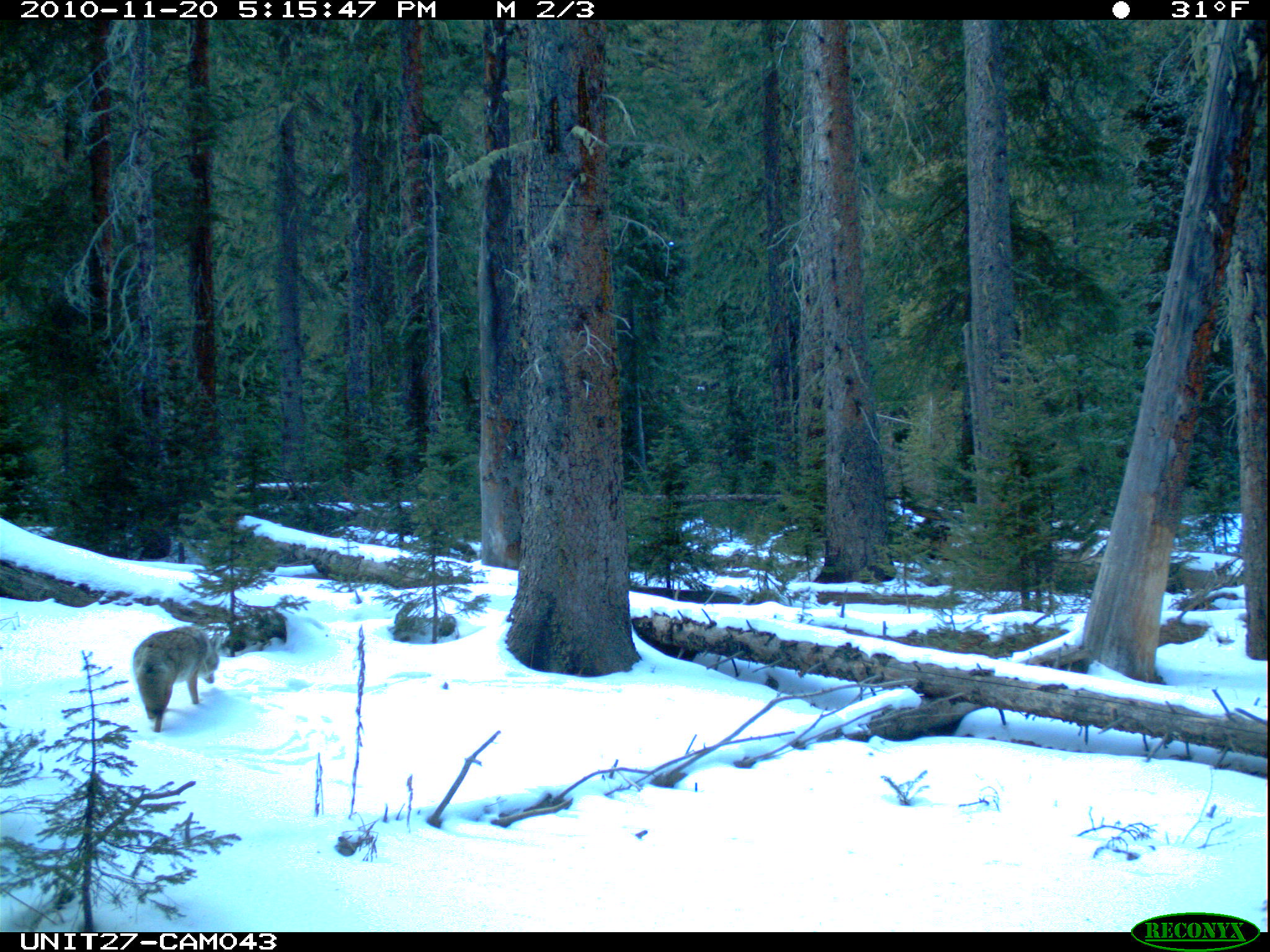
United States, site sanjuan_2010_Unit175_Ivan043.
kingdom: Animalia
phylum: Chordata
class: Mammalia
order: Carnivora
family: Canidae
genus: Canis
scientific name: Canis latrans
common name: coyote